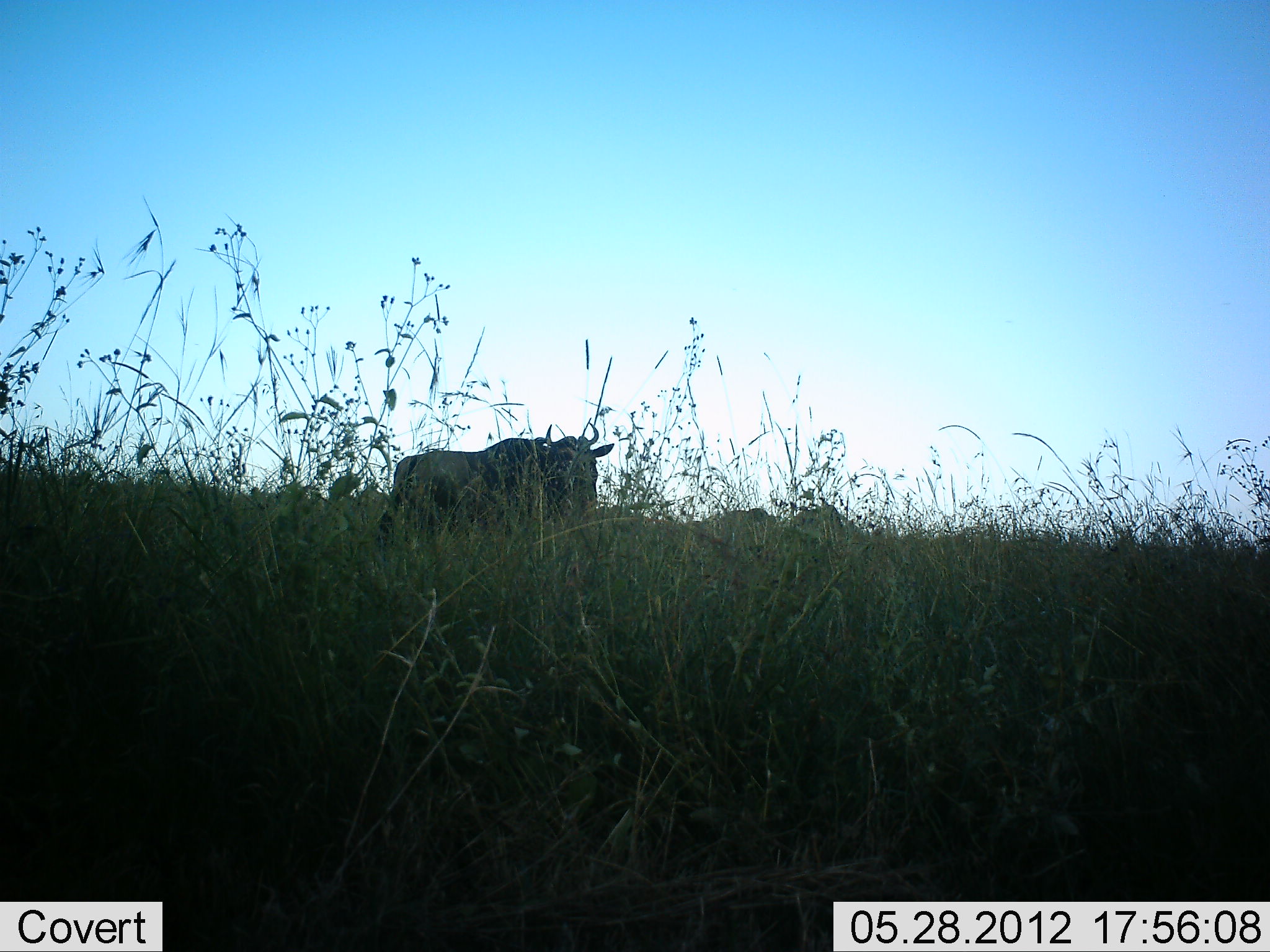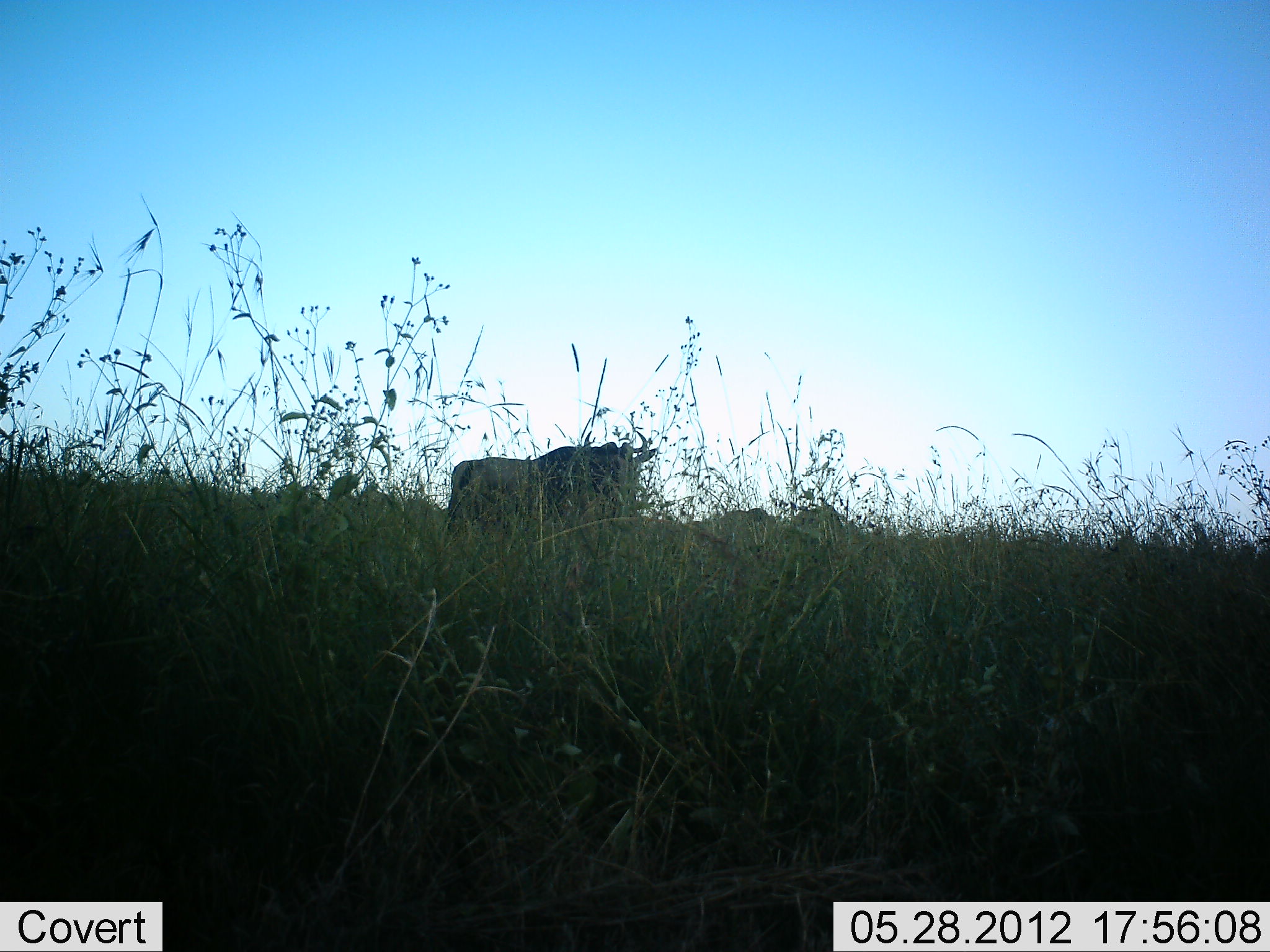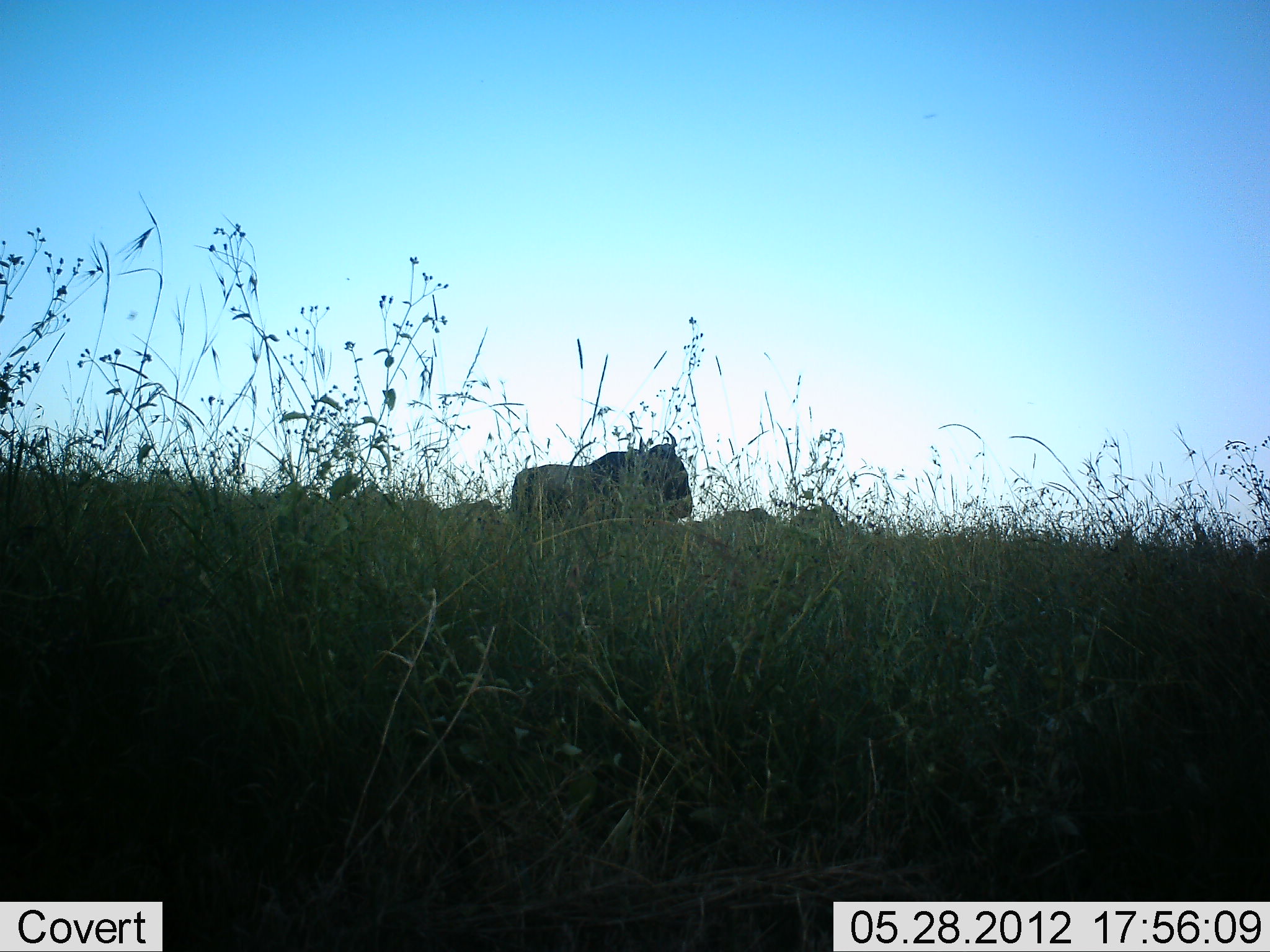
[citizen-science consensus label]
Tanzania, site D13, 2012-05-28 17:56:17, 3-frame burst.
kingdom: Animalia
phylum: Chordata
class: Mammalia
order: Artiodactyla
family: Bovidae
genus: Connochaetes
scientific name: Connochaetes taurinus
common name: blue wildebeest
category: wildebeest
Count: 1.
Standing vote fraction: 30%.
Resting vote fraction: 0%.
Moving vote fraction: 80%.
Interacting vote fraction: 0%.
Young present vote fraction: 0%.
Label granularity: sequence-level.